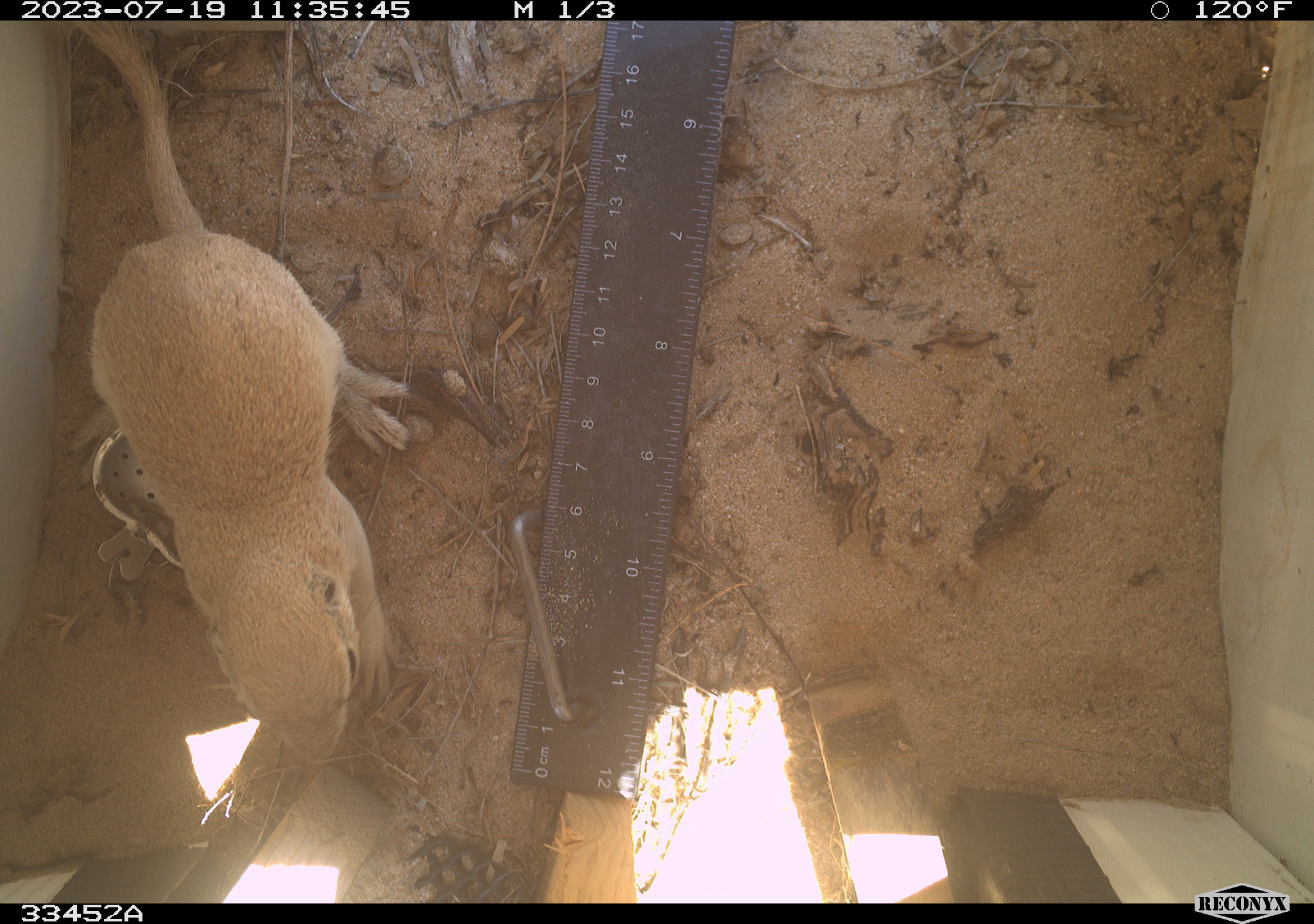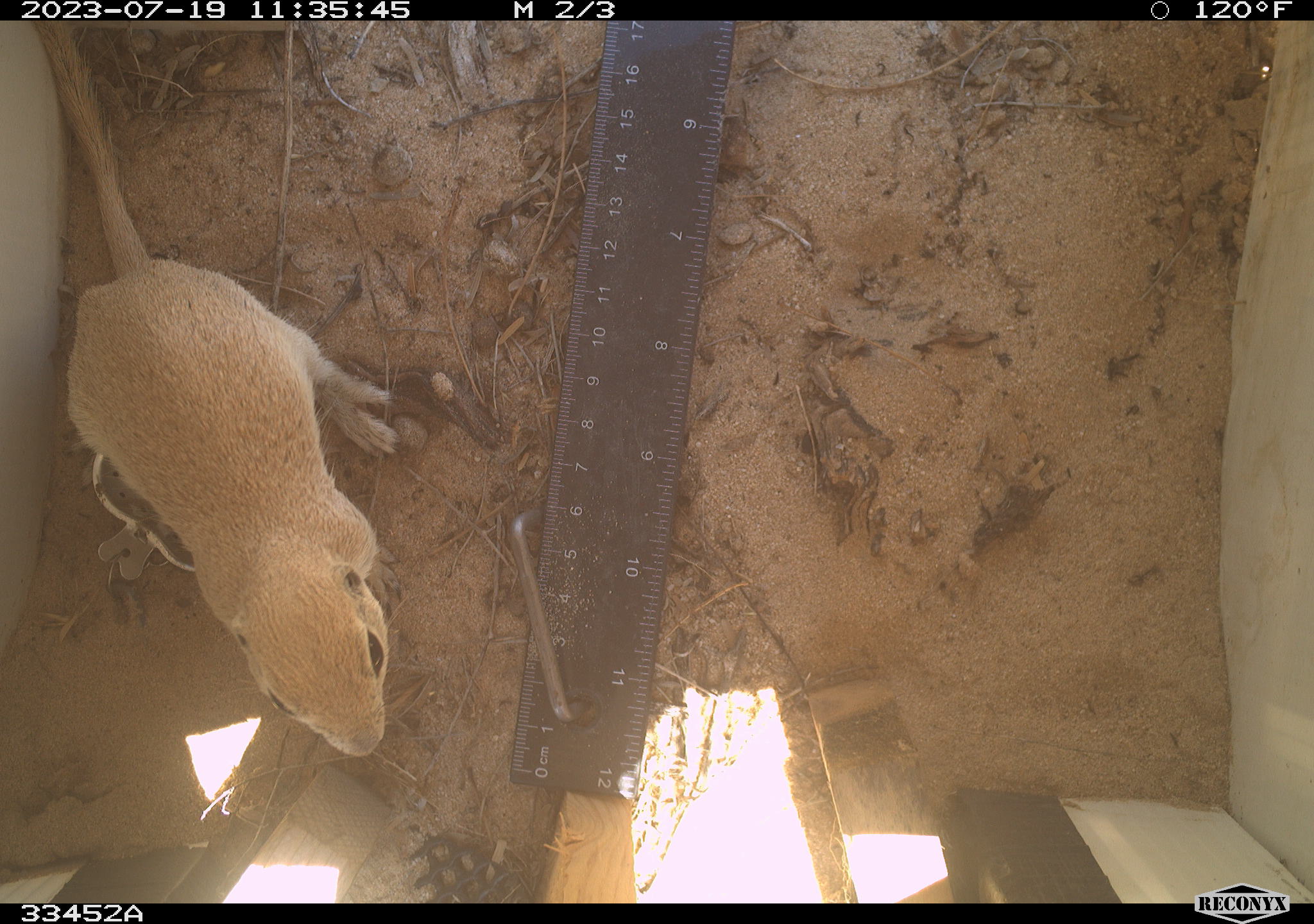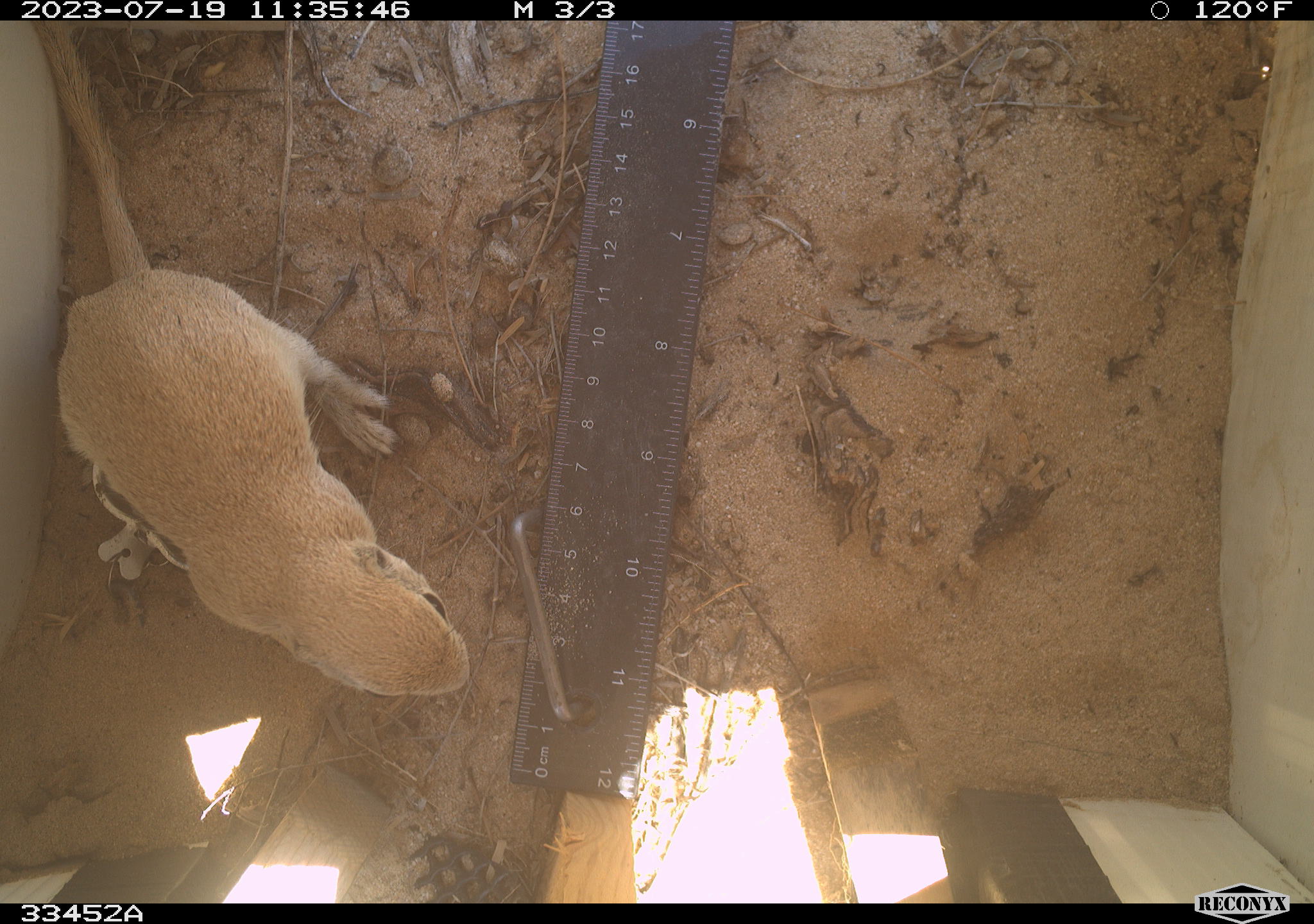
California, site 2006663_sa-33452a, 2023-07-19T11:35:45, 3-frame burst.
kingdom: Animalia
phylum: Chordata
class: Mammalia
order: Rodentia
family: Sciuridae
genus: Xerospermophilus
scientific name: Xerospermophilus tereticaudus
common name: round-tailed ground squirrel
Round-tailed ground squirrel (Xerospermophilus tereticaudus).